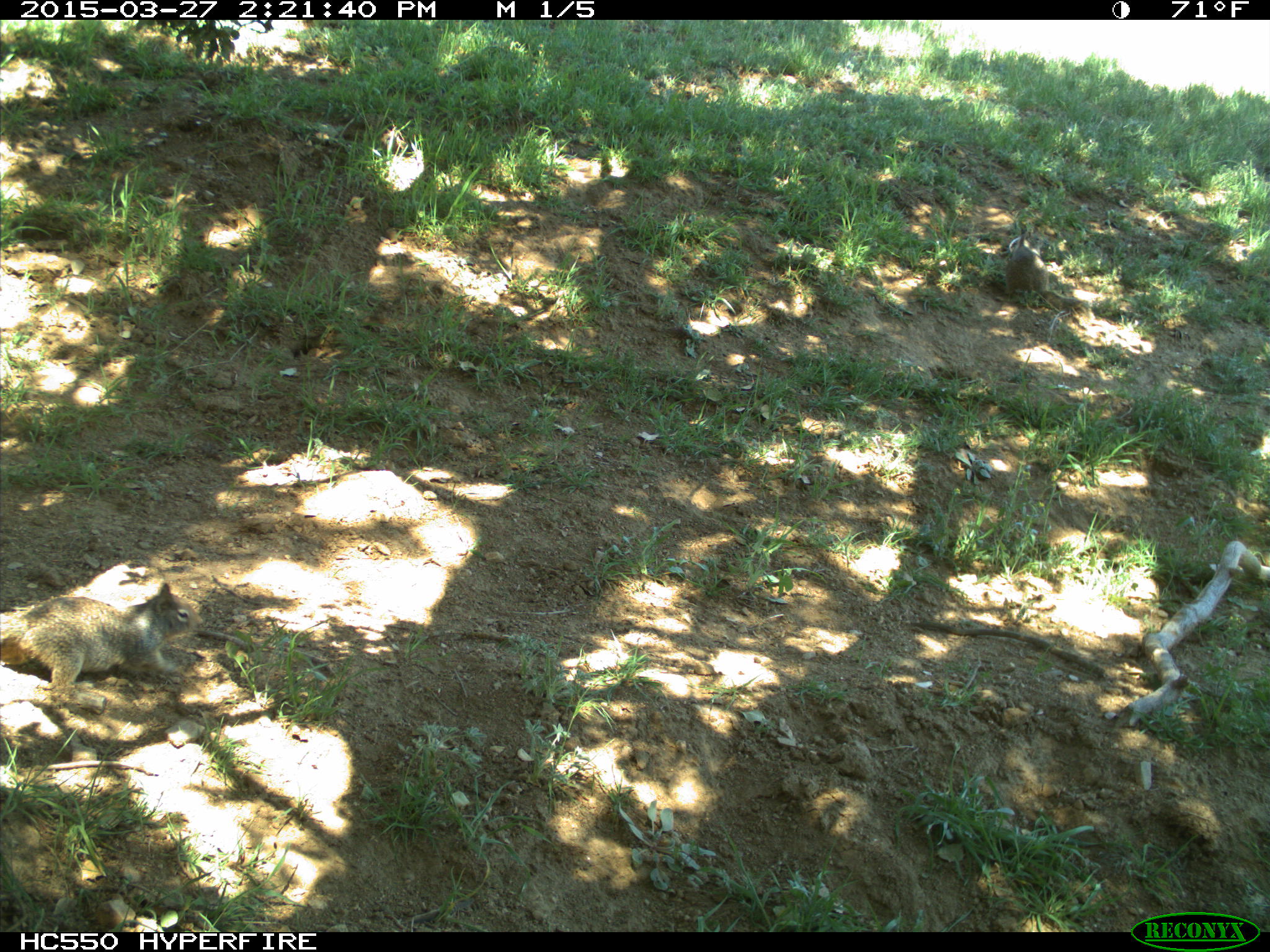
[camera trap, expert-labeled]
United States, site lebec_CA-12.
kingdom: Animalia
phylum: Chordata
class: Mammalia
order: Rodentia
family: Sciuridae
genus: Otospermophilus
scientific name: Otospermophilus beecheyi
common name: california ground squirrel